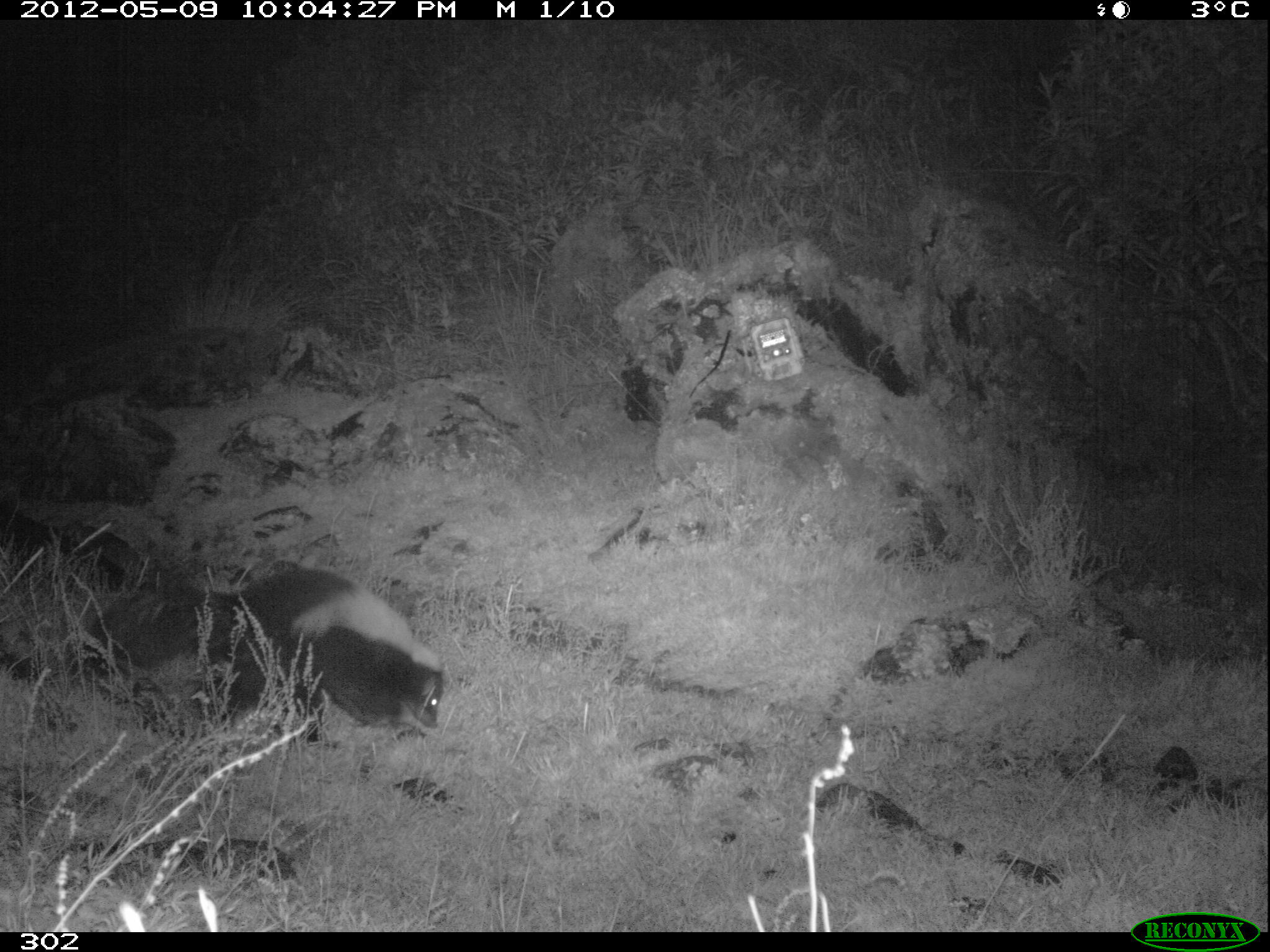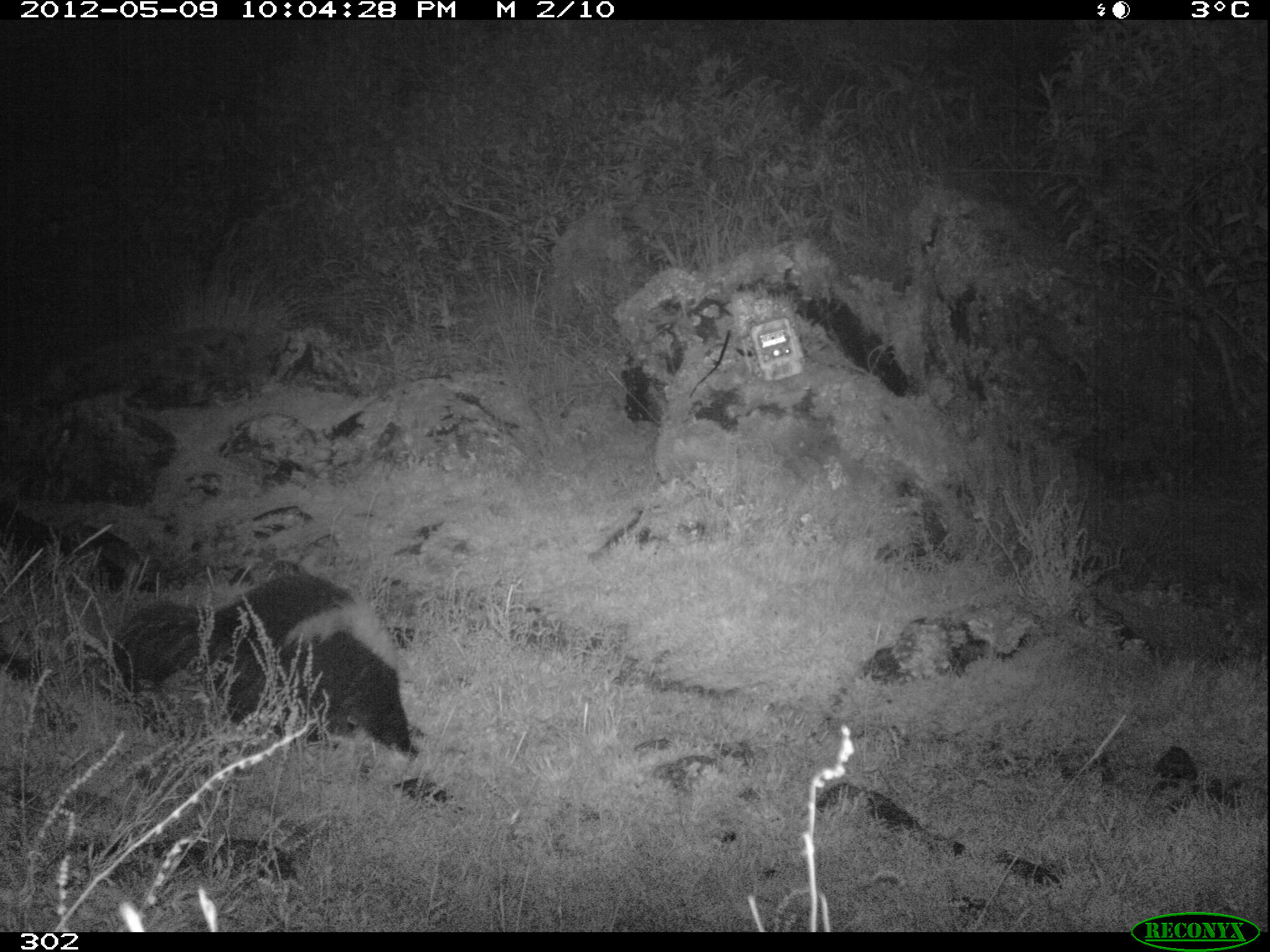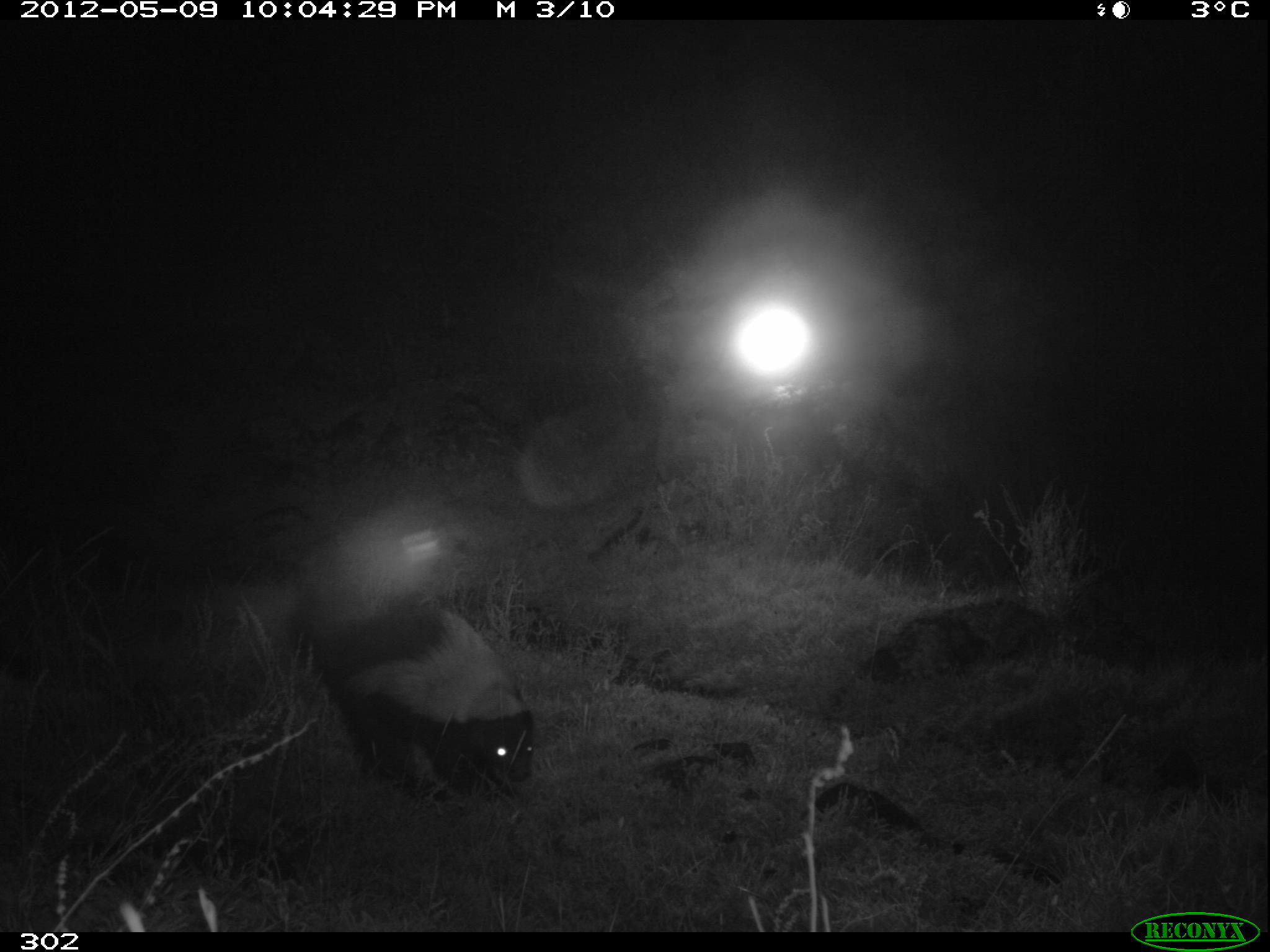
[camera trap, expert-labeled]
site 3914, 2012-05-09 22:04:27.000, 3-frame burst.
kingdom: Animalia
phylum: Chordata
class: Mammalia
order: Carnivora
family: Mephitidae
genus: Conepatus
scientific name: Conepatus chinga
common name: molina's hog-nosed skunk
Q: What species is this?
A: Conepatus chinga (molina's hog-nosed skunk).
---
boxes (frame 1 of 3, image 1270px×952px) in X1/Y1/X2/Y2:
conepatus chinga: 85/568/444/742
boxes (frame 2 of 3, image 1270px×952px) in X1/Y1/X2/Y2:
conepatus chinga: 112/571/414/752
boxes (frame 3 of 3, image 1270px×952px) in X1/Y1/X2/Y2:
conepatus chinga: 286/577/535/799